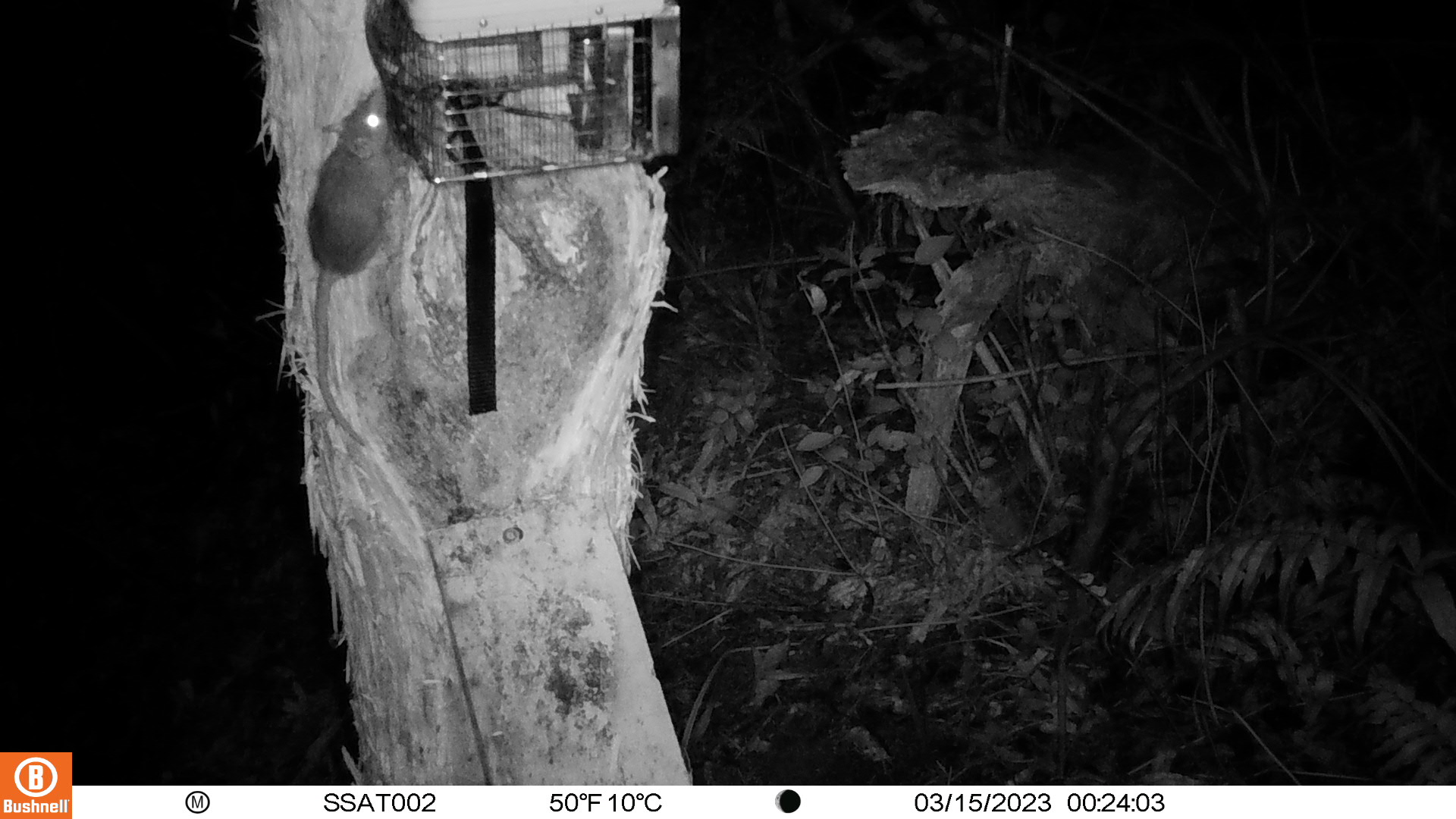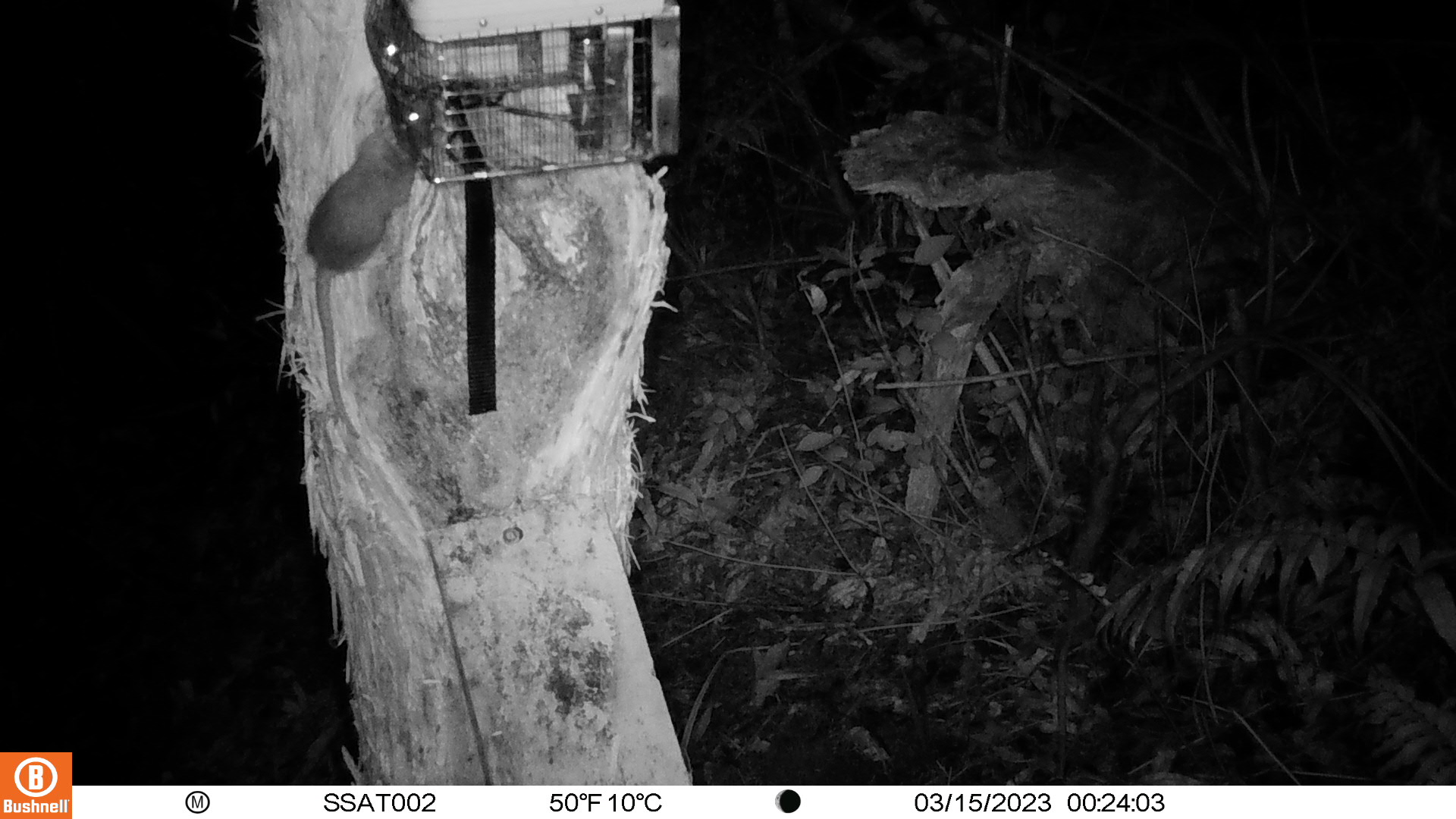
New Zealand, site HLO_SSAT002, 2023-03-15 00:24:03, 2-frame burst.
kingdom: Animalia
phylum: Chordata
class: Mammalia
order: Rodentia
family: Muridae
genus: Rattus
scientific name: Rattus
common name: rat